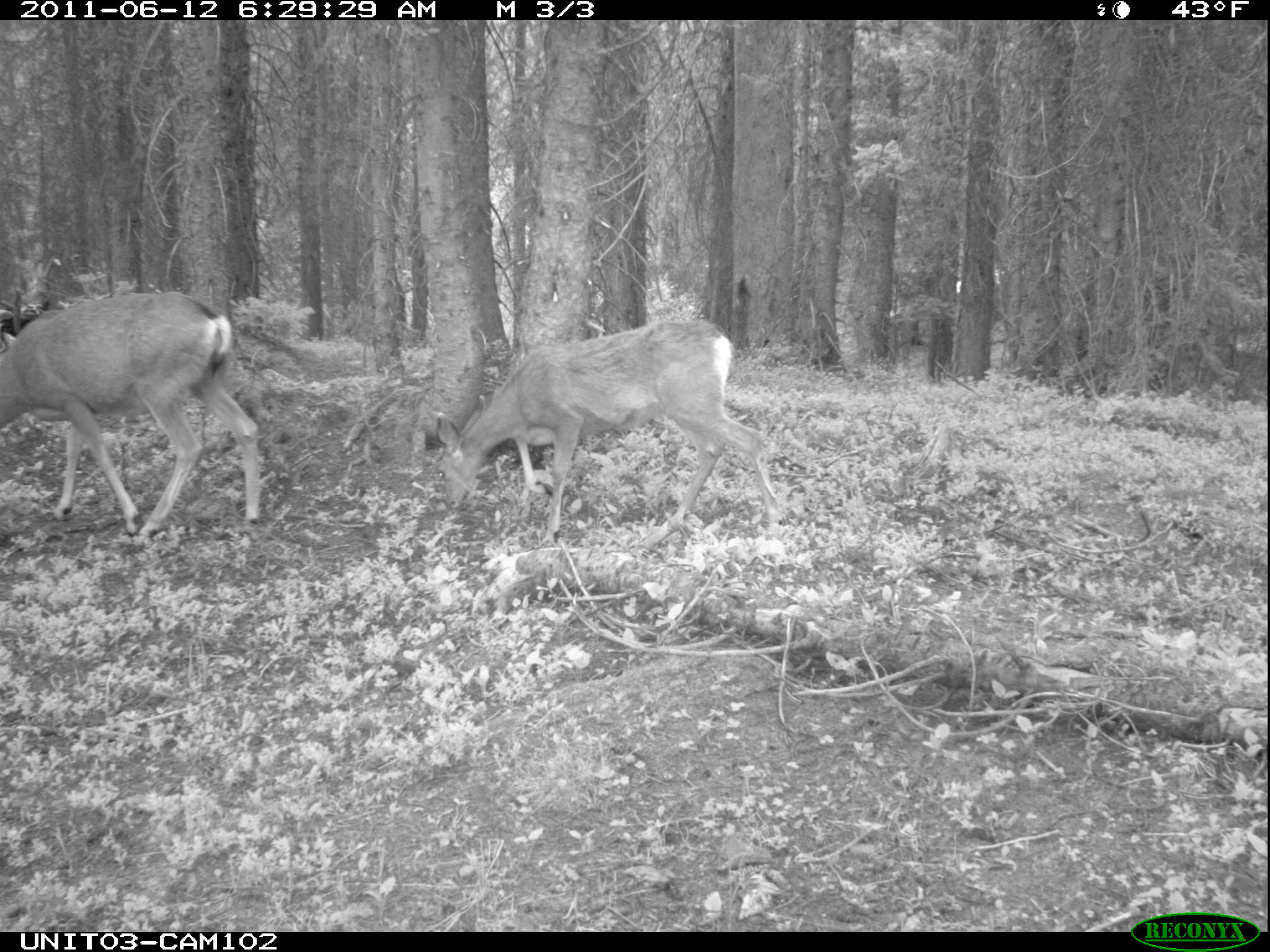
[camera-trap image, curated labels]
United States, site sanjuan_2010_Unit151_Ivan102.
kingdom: Animalia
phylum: Chordata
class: Mammalia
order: Artiodactyla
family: Cervidae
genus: Odocoileus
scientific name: Odocoileus hemionus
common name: mule deer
Odocoileus hemionus (mule deer).